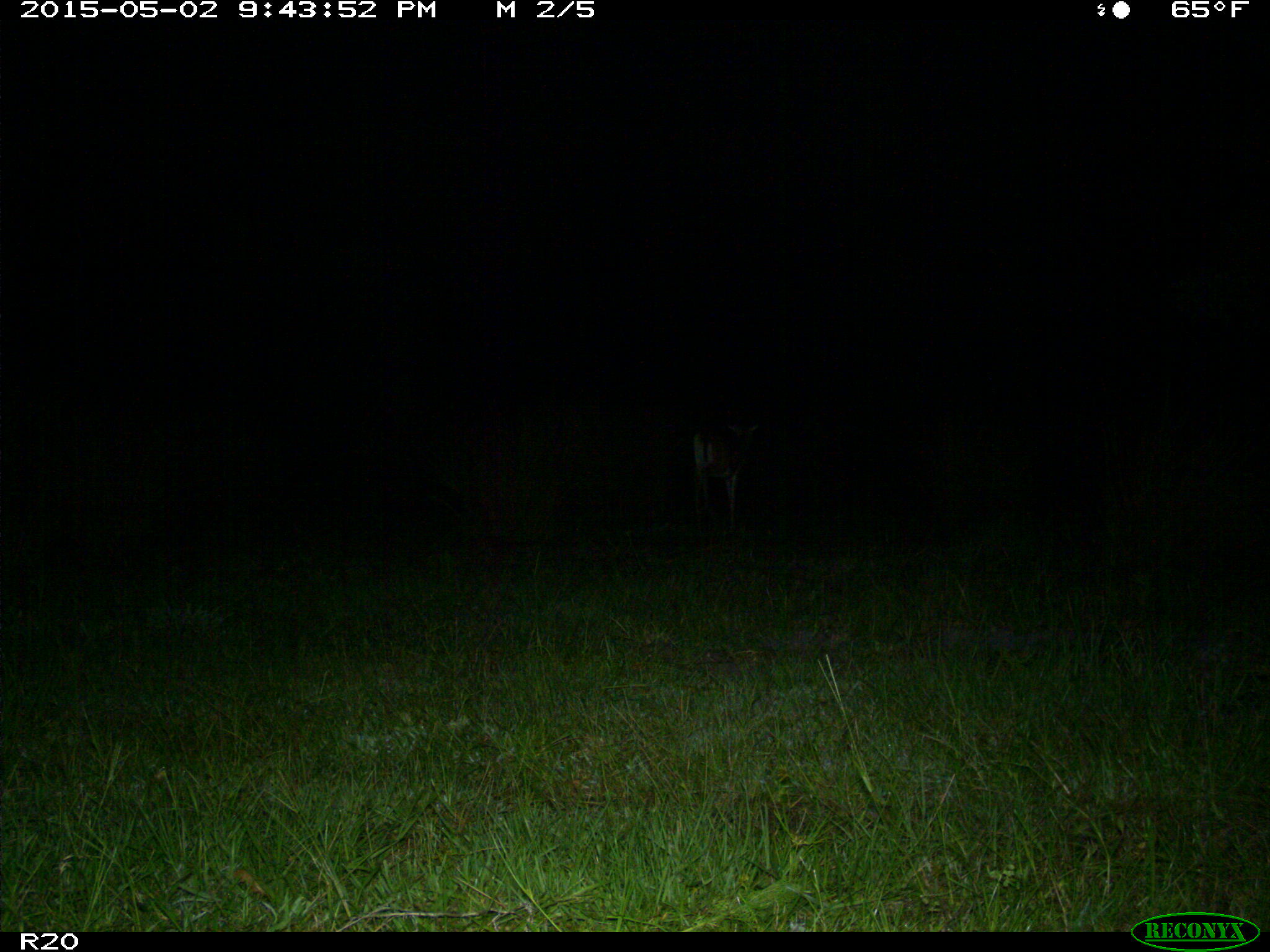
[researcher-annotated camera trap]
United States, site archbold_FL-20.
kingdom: Animalia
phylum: Chordata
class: Mammalia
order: Artiodactyla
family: Cervidae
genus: Odocoileus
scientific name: Odocoileus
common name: deer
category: unidentified deer